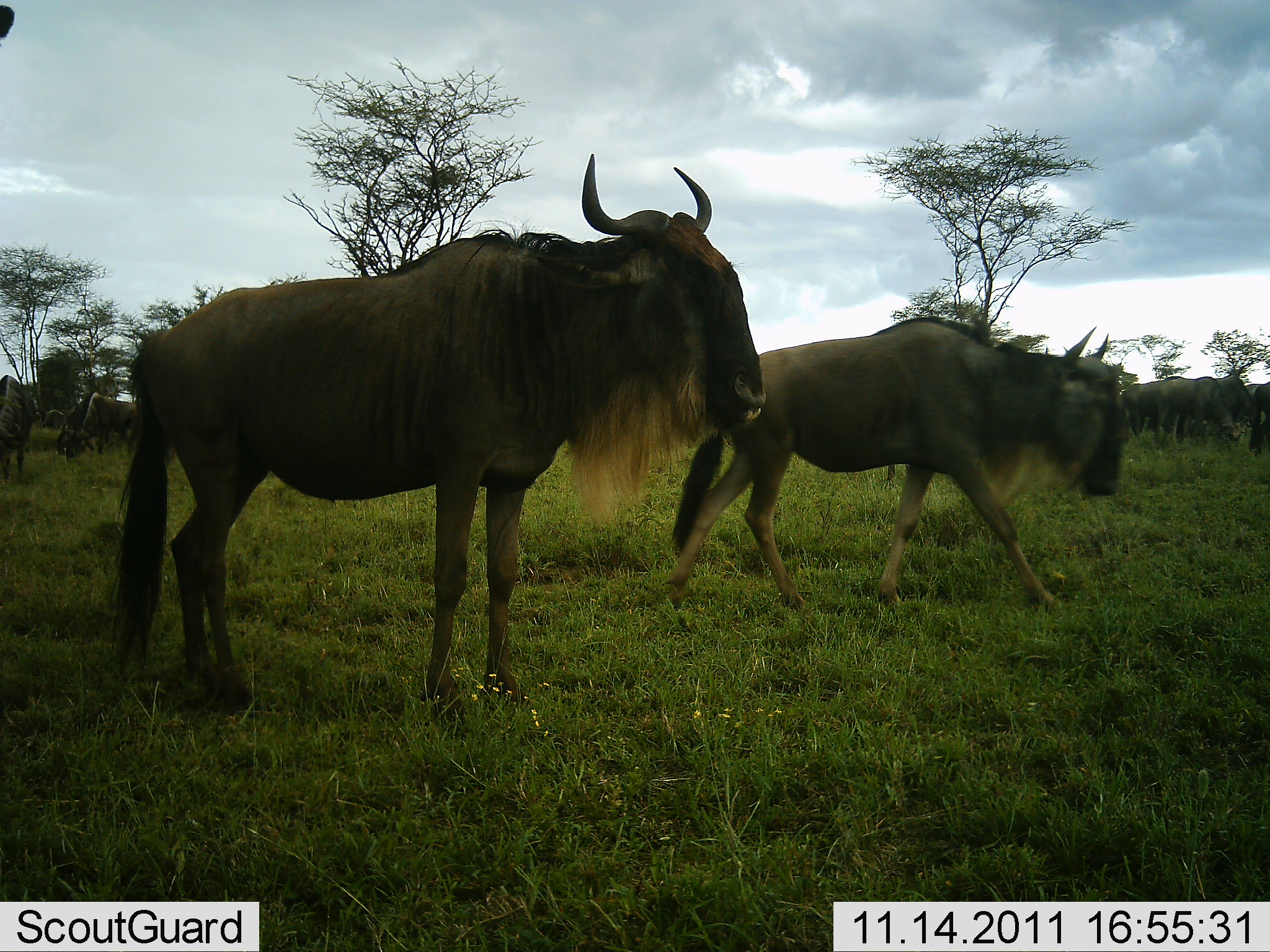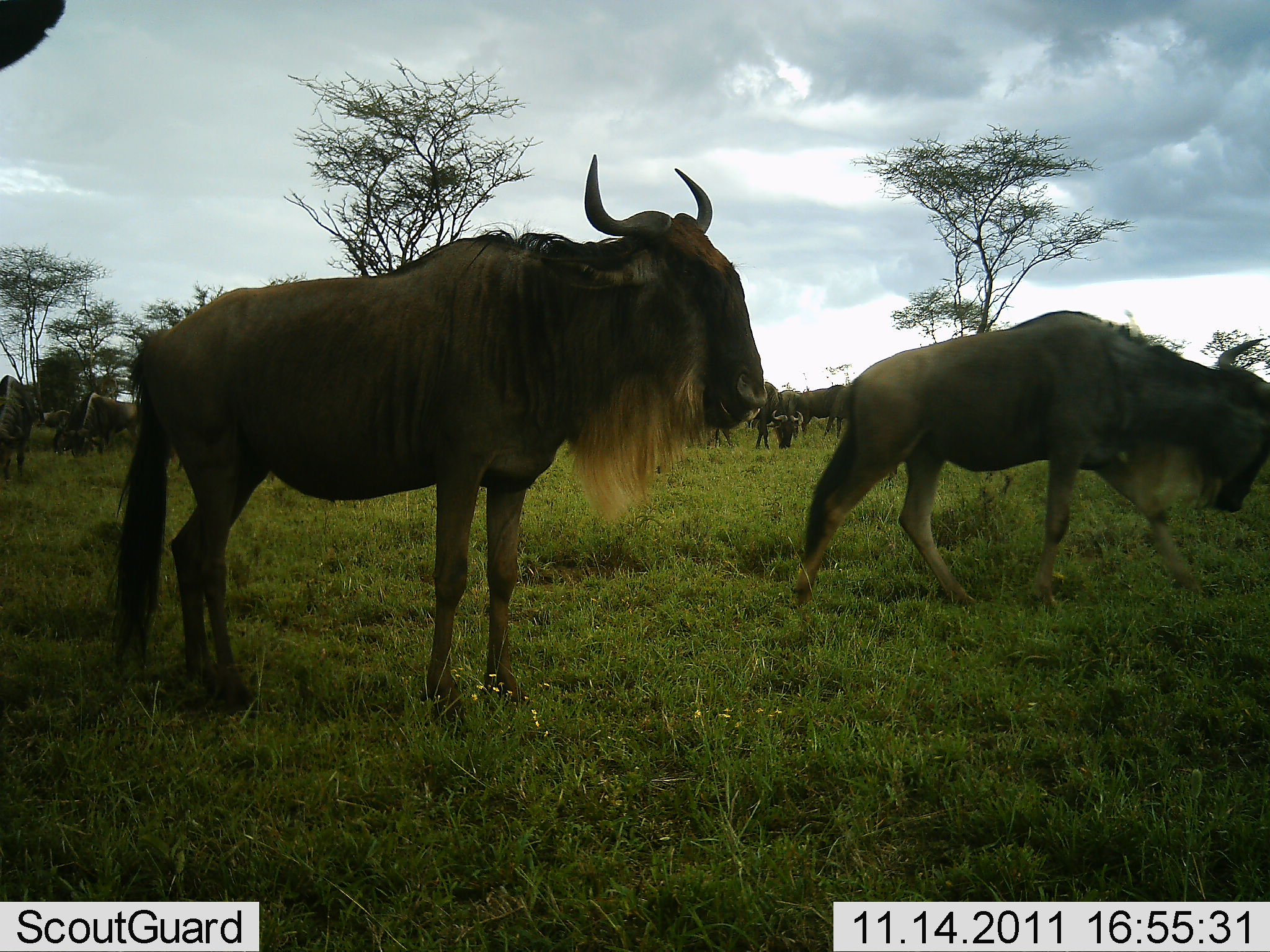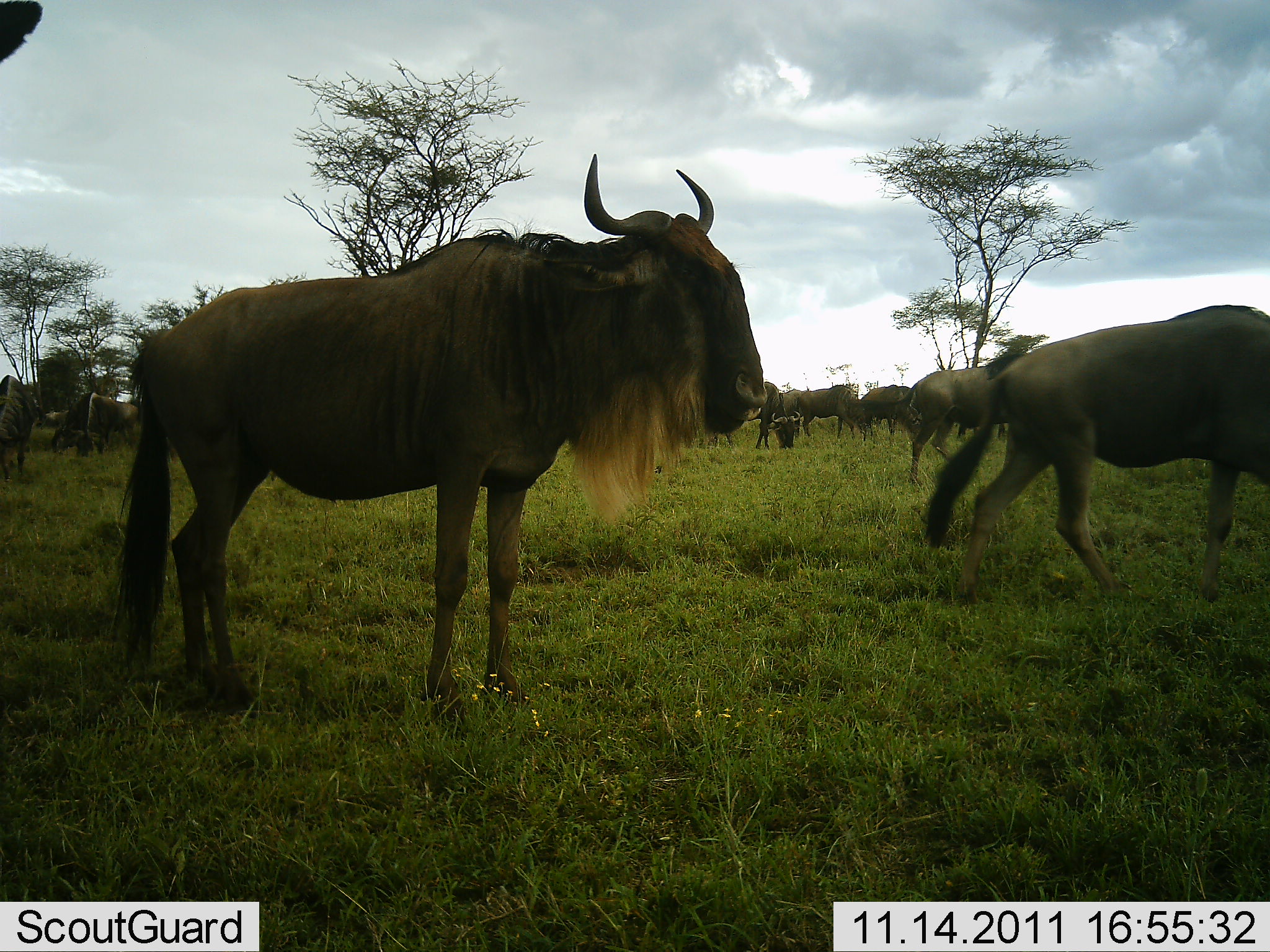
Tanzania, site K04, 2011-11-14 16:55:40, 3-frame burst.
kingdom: Animalia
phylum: Chordata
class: Mammalia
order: Artiodactyla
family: Bovidae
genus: Connochaetes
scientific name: Connochaetes taurinus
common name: blue wildebeest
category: wildebeest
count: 11-50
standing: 87%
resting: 0%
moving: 87%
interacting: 0%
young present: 0%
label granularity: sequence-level